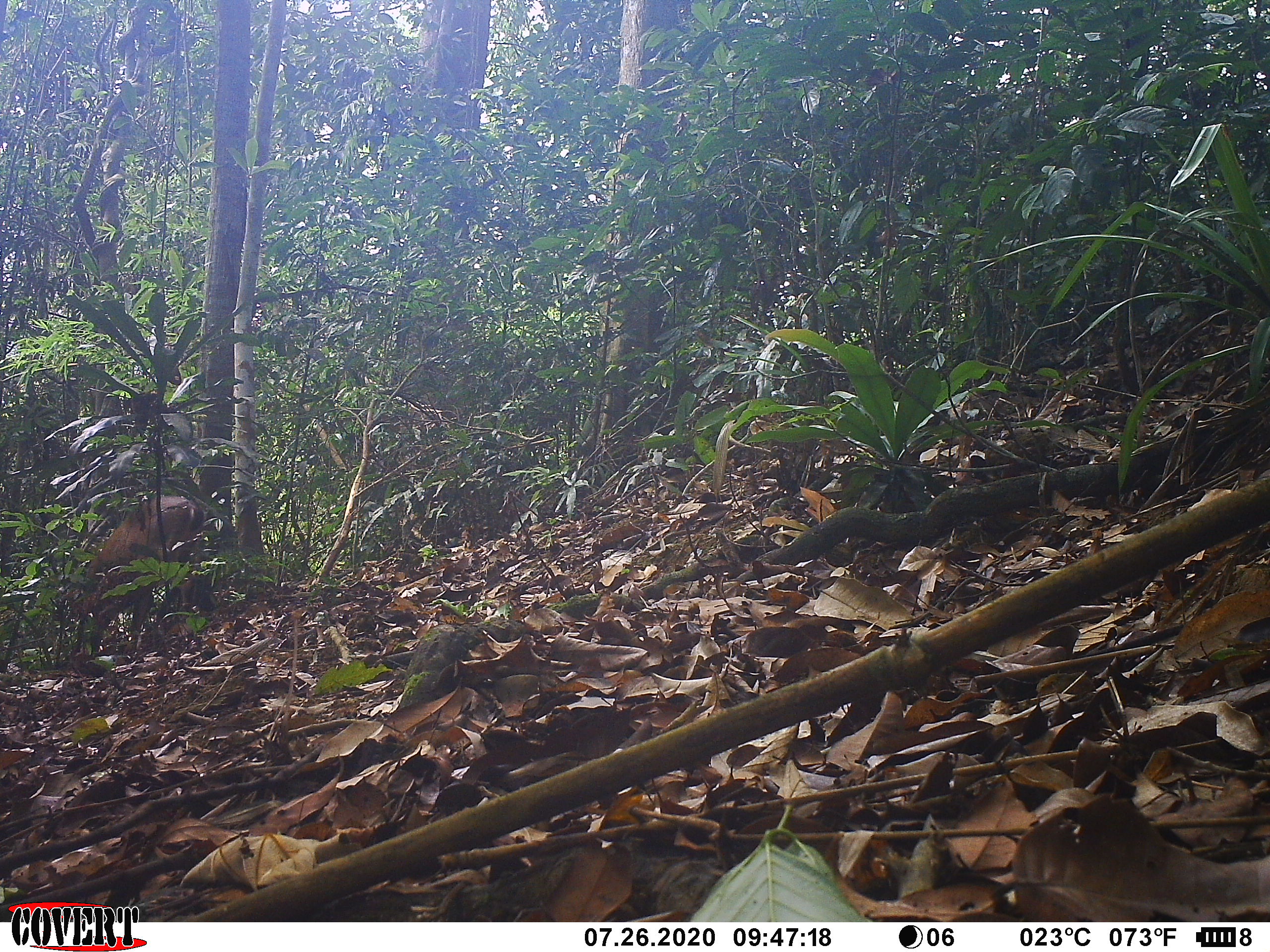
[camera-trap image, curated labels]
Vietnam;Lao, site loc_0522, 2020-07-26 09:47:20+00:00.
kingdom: Animalia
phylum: Chordata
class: Mammalia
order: Artiodactyla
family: Cervidae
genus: Muntiacus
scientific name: Muntiacus vuquangensis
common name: large-antlered muntjac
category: large antlered muntjac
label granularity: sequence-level